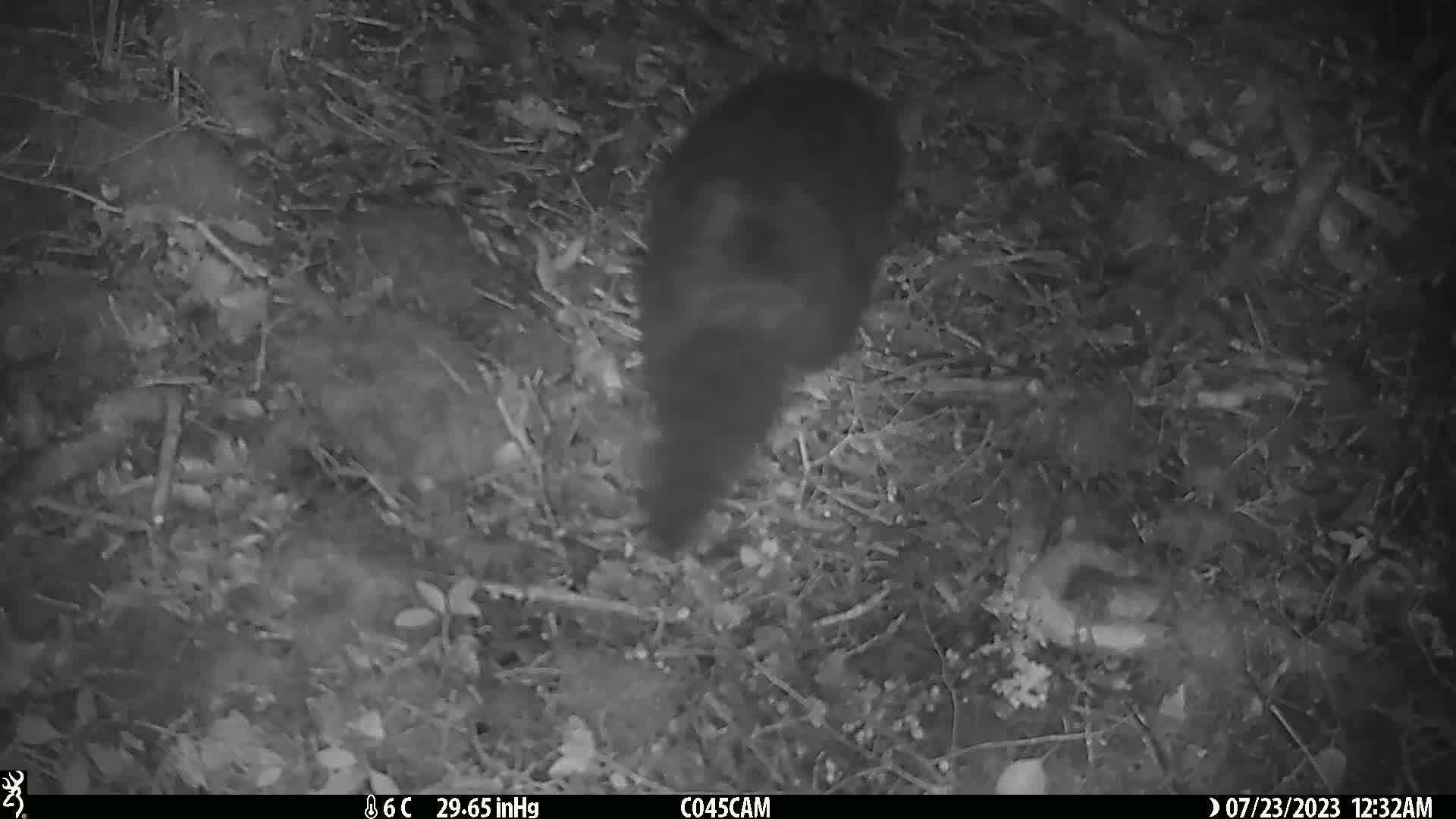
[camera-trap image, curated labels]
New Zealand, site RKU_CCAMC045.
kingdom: Animalia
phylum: Chordata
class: Mammalia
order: Diprotodontia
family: Phalangeridae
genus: Trichosurus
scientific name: Trichosurus vulpecula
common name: common brushtail possum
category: possum